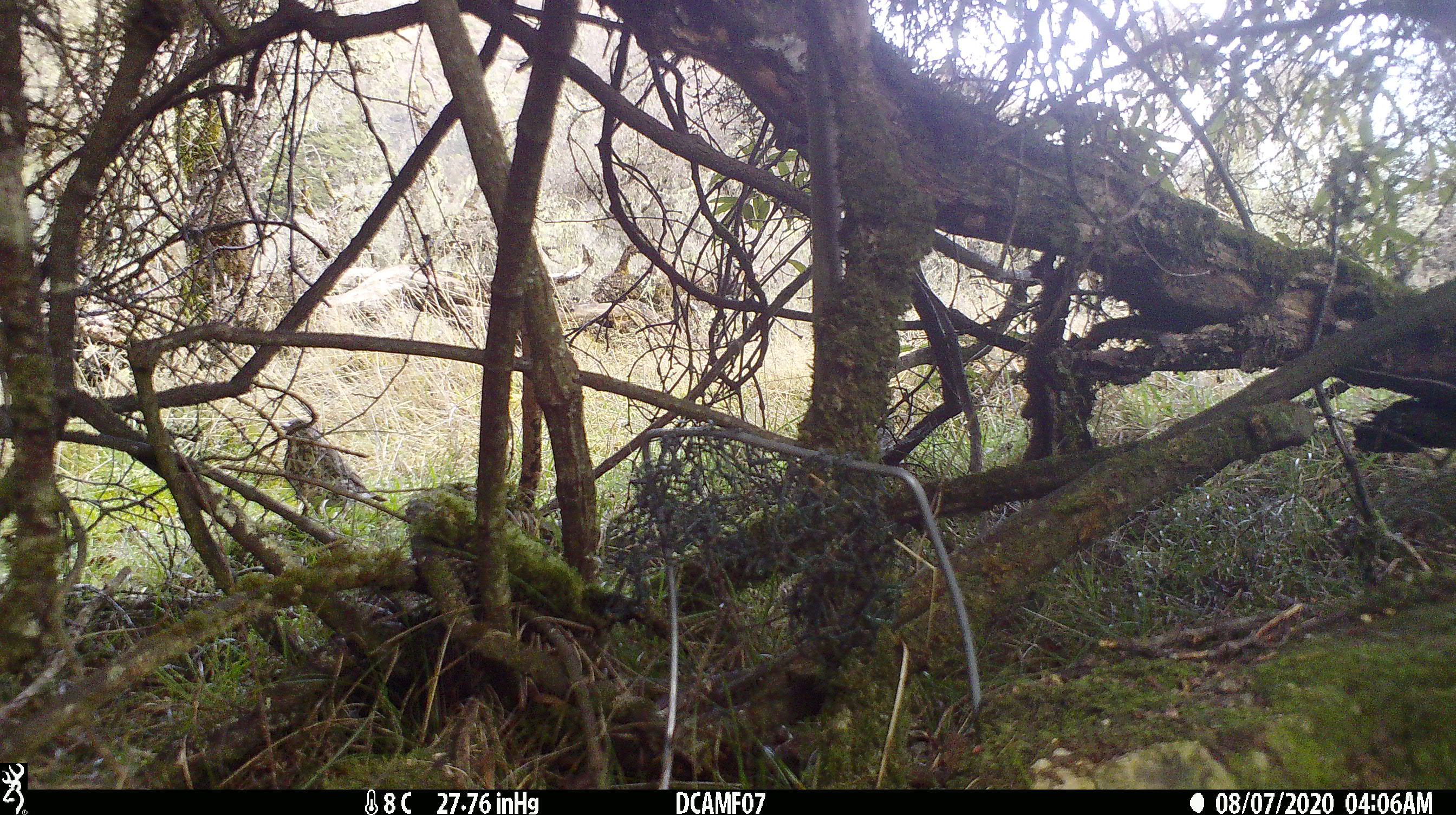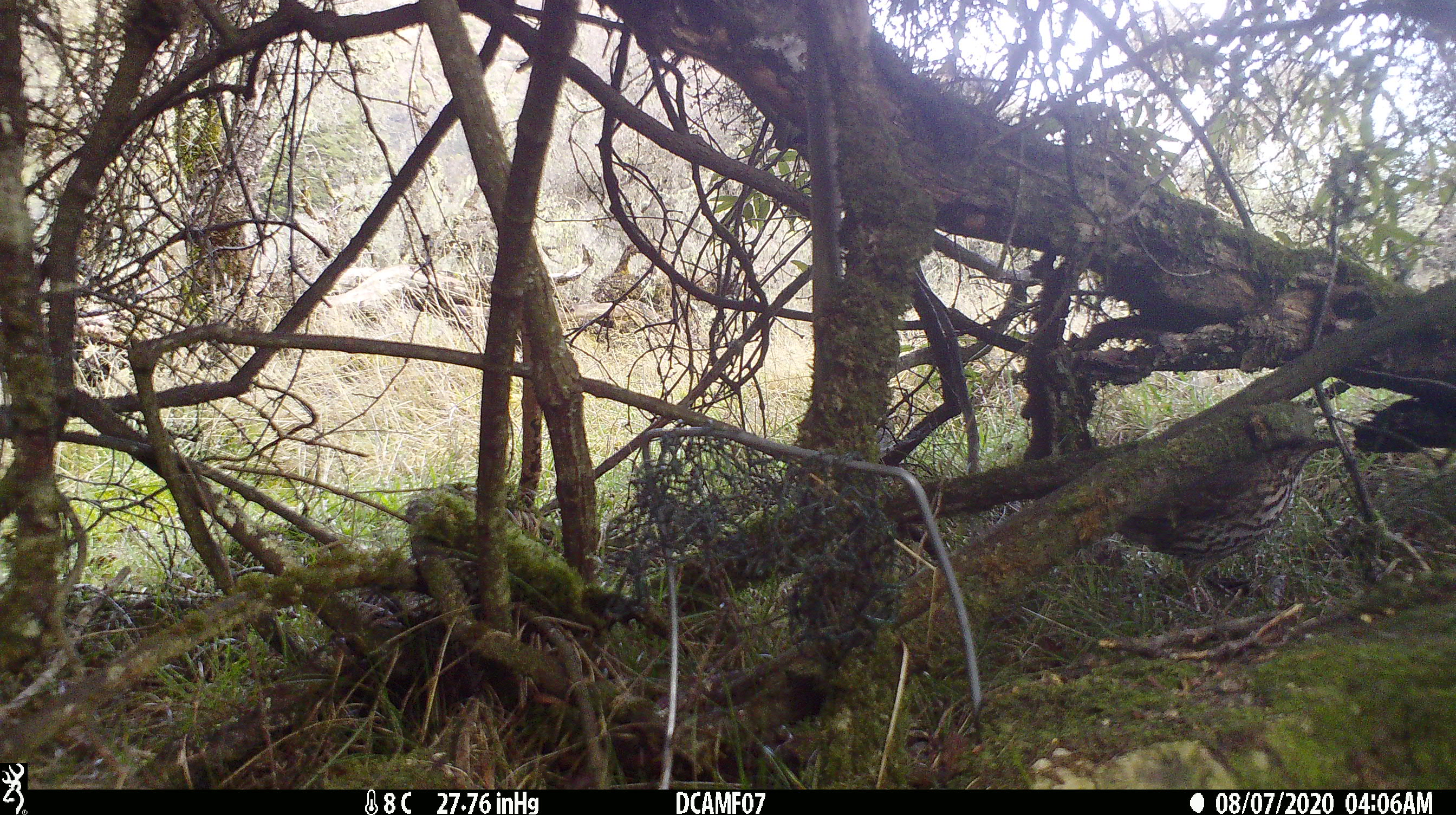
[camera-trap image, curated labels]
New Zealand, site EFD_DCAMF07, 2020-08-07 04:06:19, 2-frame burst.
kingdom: Animalia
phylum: Chordata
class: Aves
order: Passeriformes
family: Turdidae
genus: Turdus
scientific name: Turdus philomelos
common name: song thrush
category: thrush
Thrush (song thrush) (Turdus philomelos).